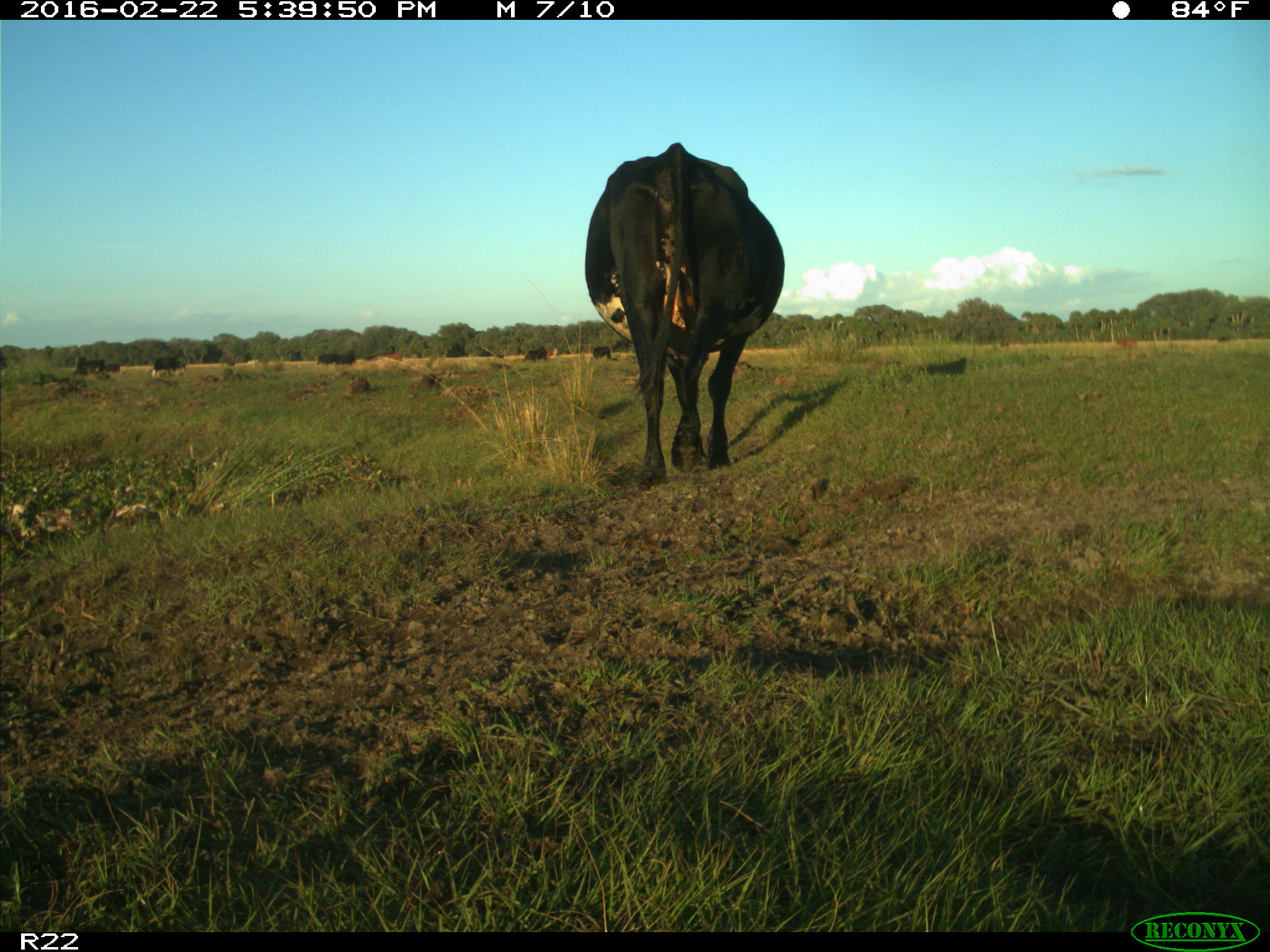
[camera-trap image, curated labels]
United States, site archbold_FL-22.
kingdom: Animalia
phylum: Chordata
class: Mammalia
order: Artiodactyla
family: Bovidae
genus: Bos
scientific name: Bos taurus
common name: domestic cow